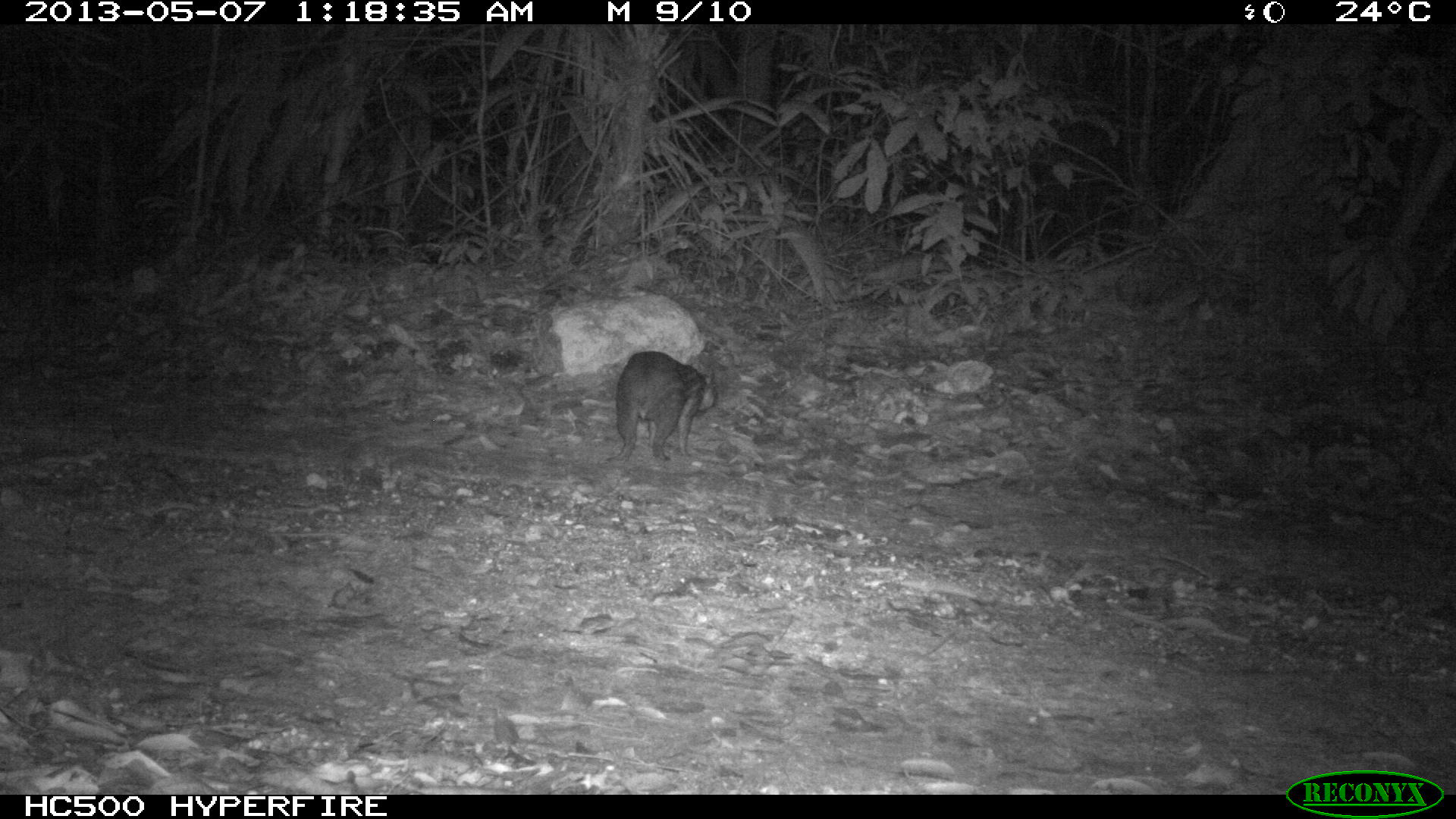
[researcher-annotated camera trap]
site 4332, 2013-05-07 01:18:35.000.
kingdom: Animalia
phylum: Chordata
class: Mammalia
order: Rodentia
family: Cuniculidae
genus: Cuniculus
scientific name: Cuniculus paca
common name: lowland paca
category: agouti paca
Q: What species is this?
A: Agouti paca (lowland paca) (Cuniculus paca).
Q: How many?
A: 1.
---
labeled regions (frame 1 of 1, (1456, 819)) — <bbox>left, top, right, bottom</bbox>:
agouti paca: <bbox>608, 349, 716, 463</bbox>